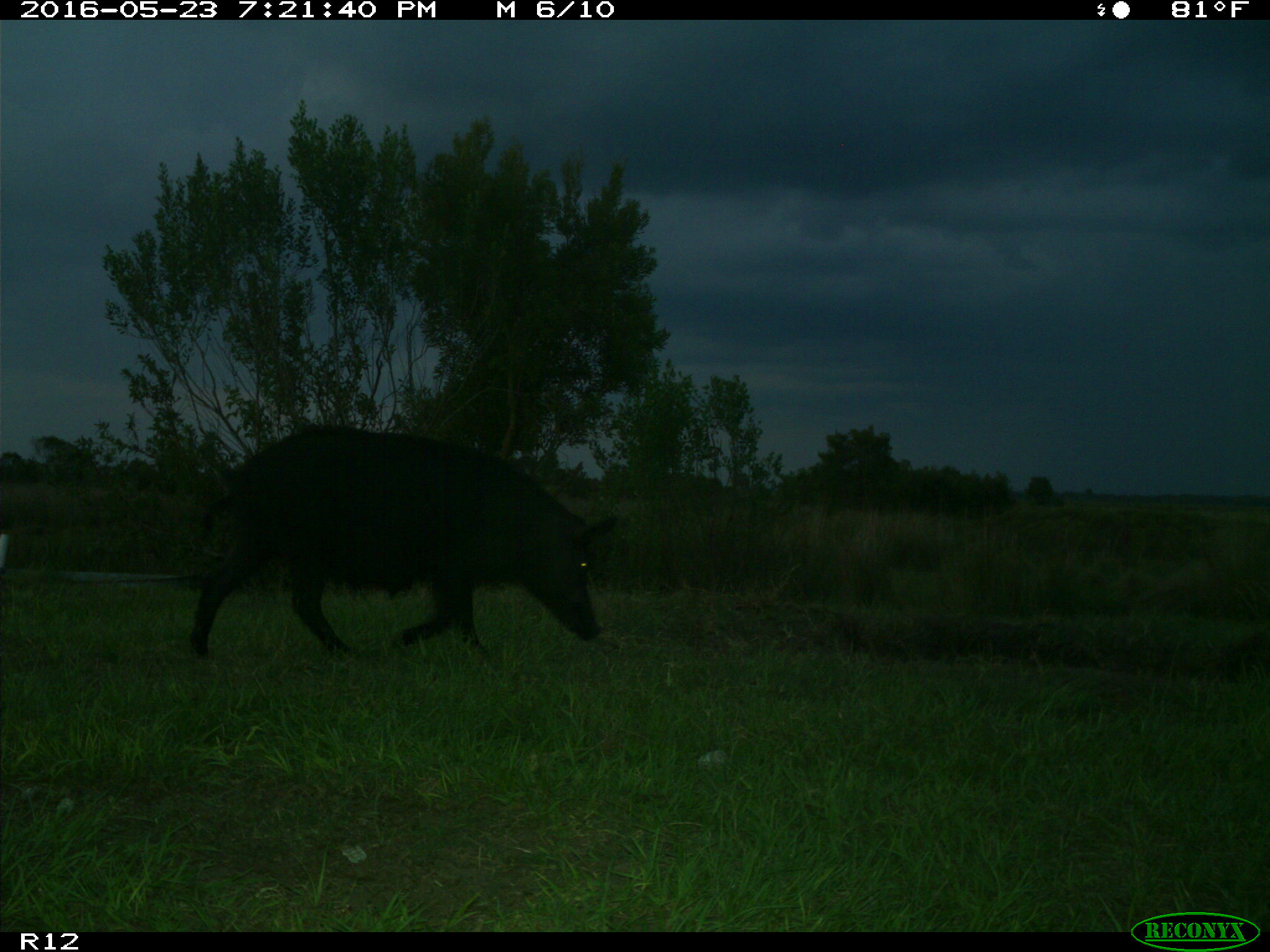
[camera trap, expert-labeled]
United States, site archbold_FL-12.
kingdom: Animalia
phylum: Chordata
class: Mammalia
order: Artiodactyla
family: Suidae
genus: Sus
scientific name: Sus scrofa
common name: wild boar